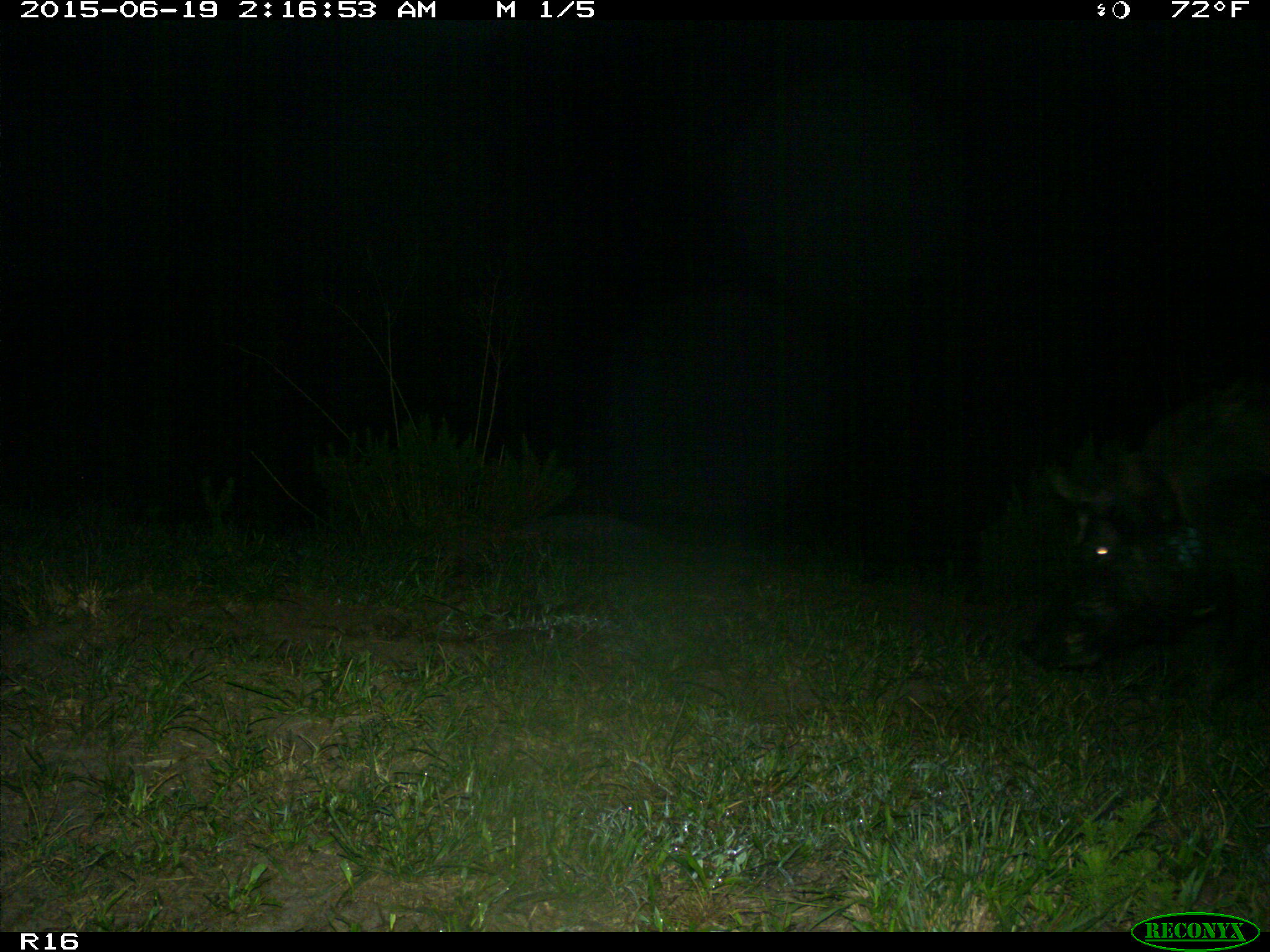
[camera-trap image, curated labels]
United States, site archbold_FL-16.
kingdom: Animalia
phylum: Chordata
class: Mammalia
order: Artiodactyla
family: Suidae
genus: Sus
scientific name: Sus scrofa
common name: wild boar